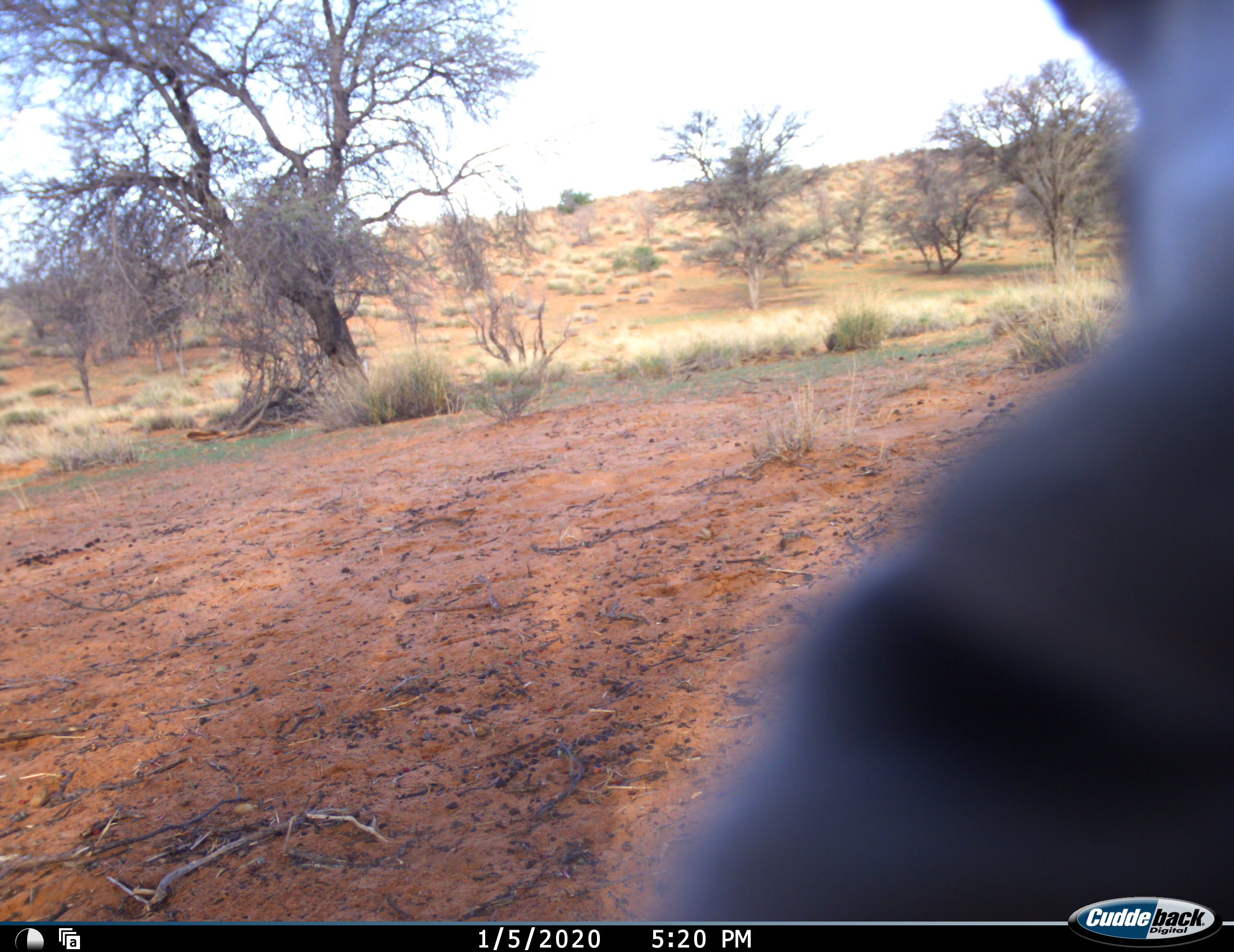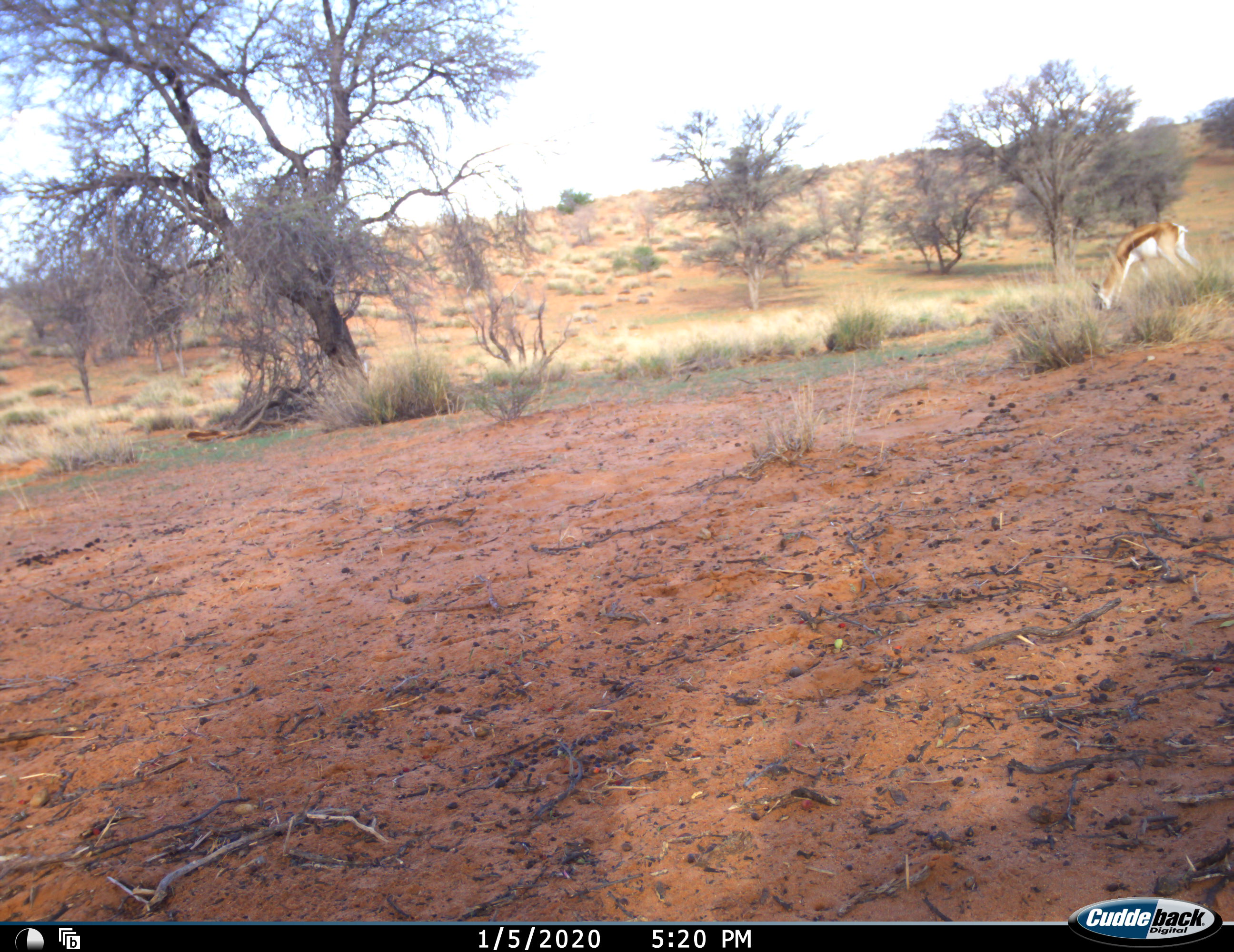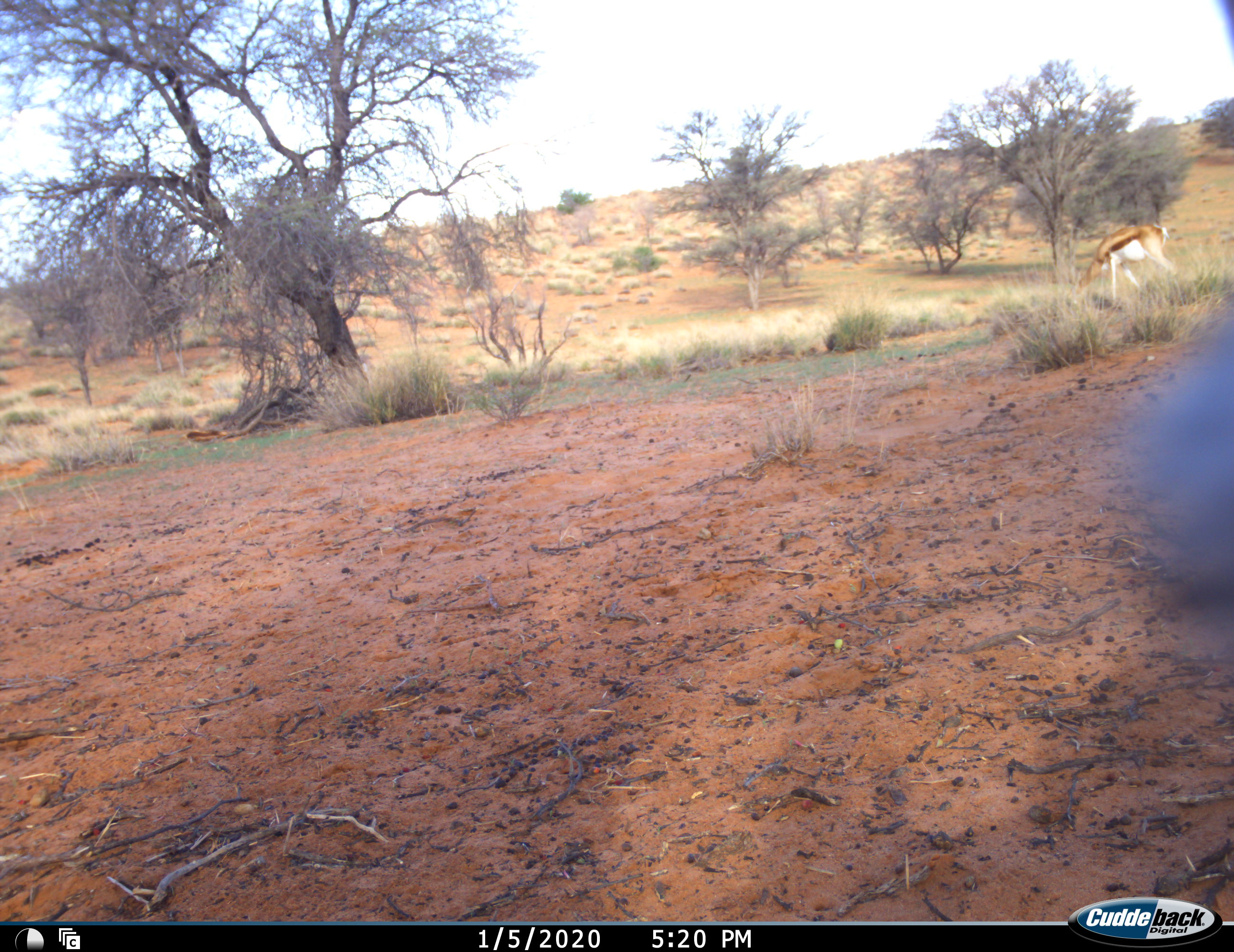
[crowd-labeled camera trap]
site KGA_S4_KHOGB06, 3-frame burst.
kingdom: Animalia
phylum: Chordata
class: Mammalia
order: Artiodactyla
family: Bovidae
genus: Antidorcas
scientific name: Antidorcas marsupialis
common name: springbok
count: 2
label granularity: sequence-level